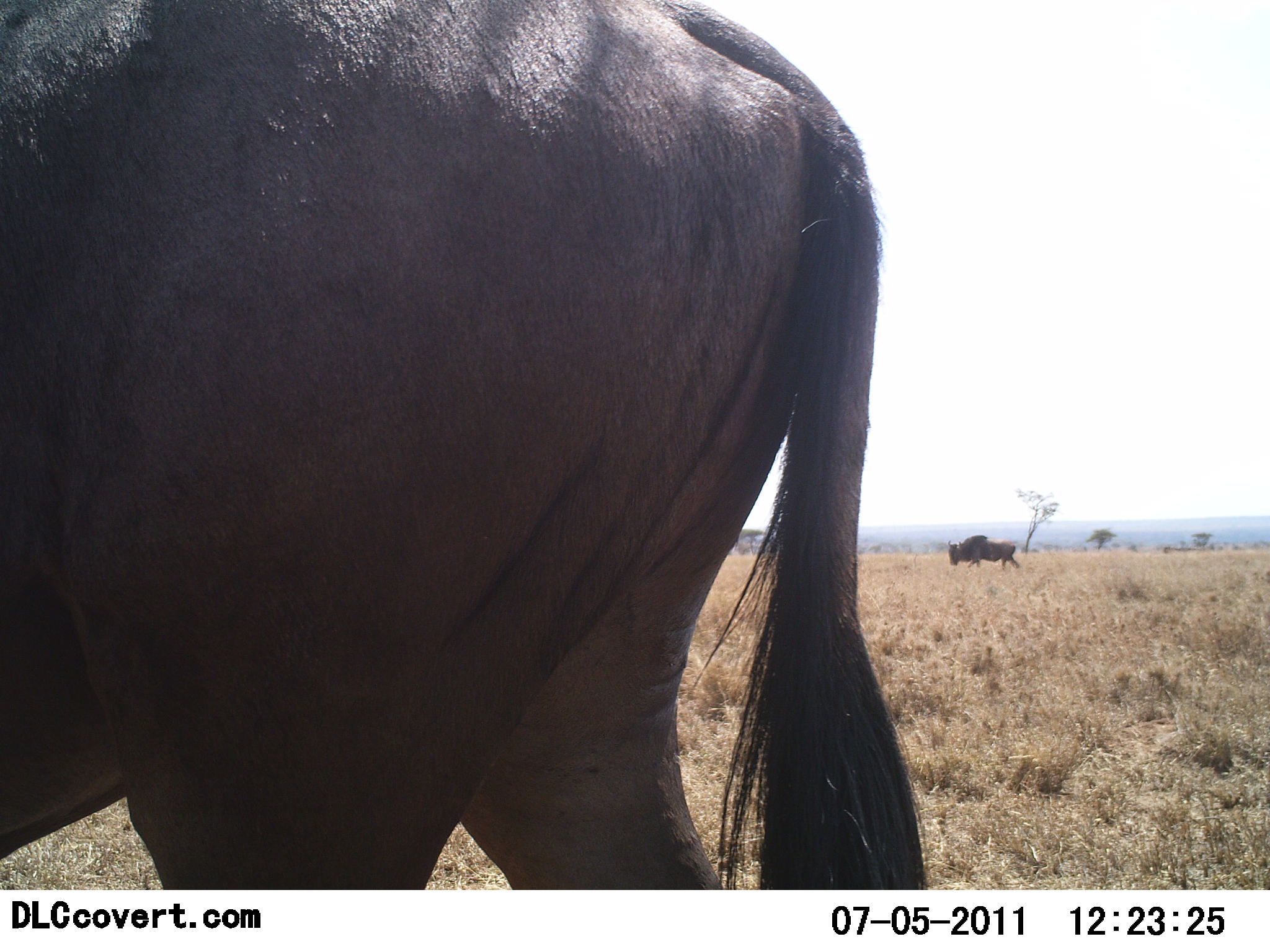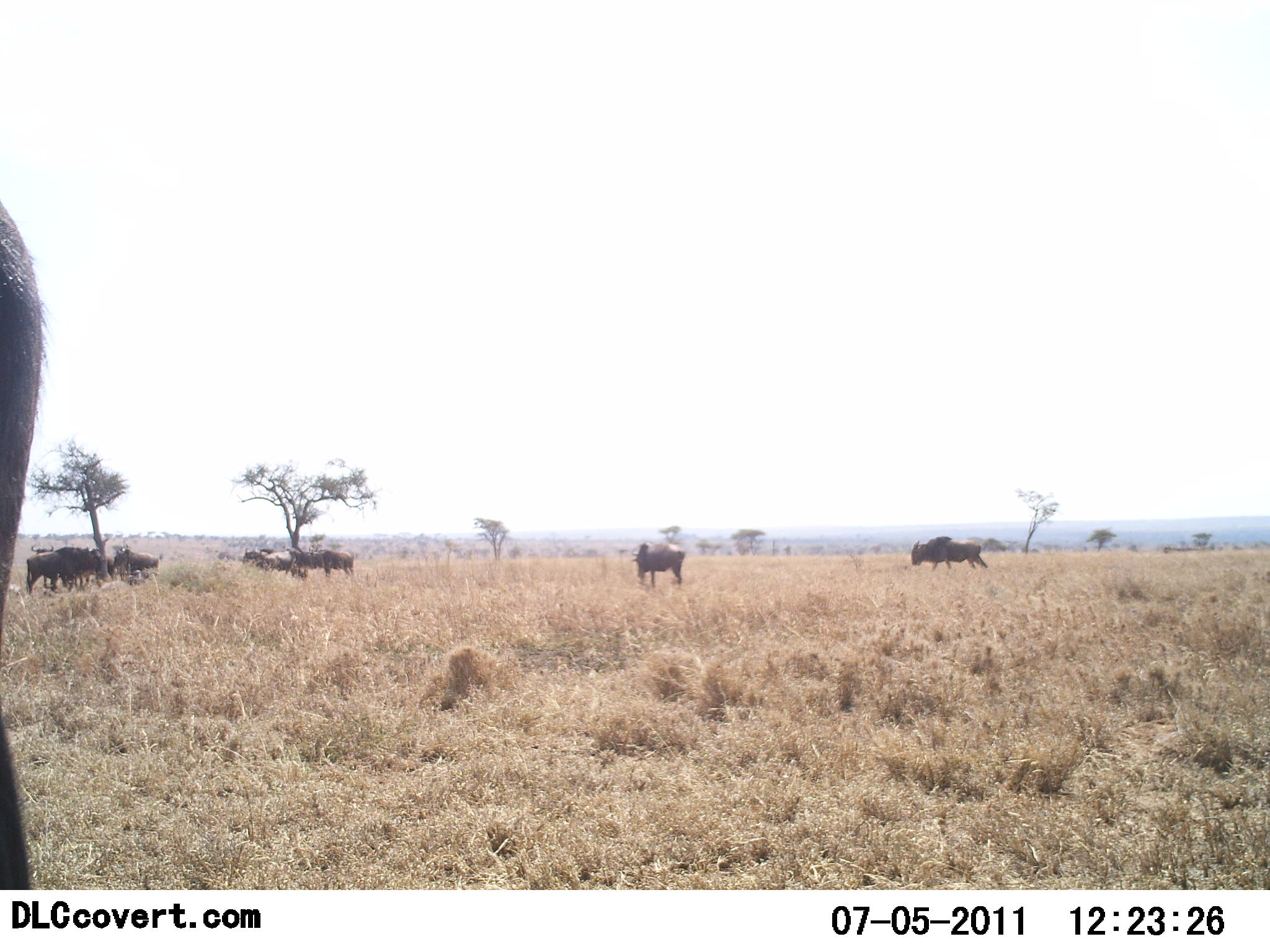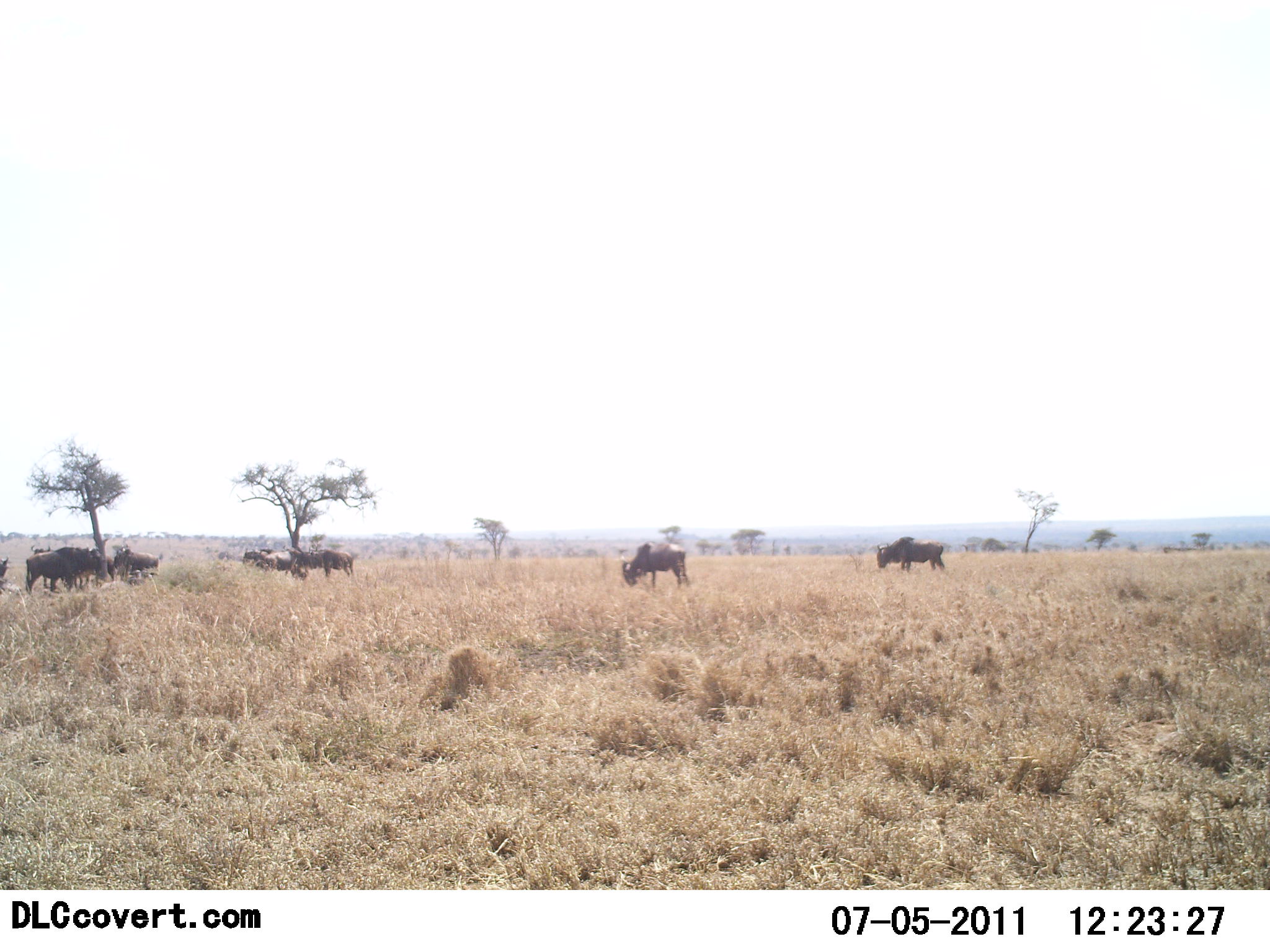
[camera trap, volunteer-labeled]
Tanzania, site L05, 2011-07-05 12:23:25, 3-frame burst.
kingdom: Animalia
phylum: Chordata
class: Mammalia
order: Artiodactyla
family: Bovidae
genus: Connochaetes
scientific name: Connochaetes taurinus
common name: blue wildebeest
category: wildebeest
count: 8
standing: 64%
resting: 9%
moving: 91%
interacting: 0%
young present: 0%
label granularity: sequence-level